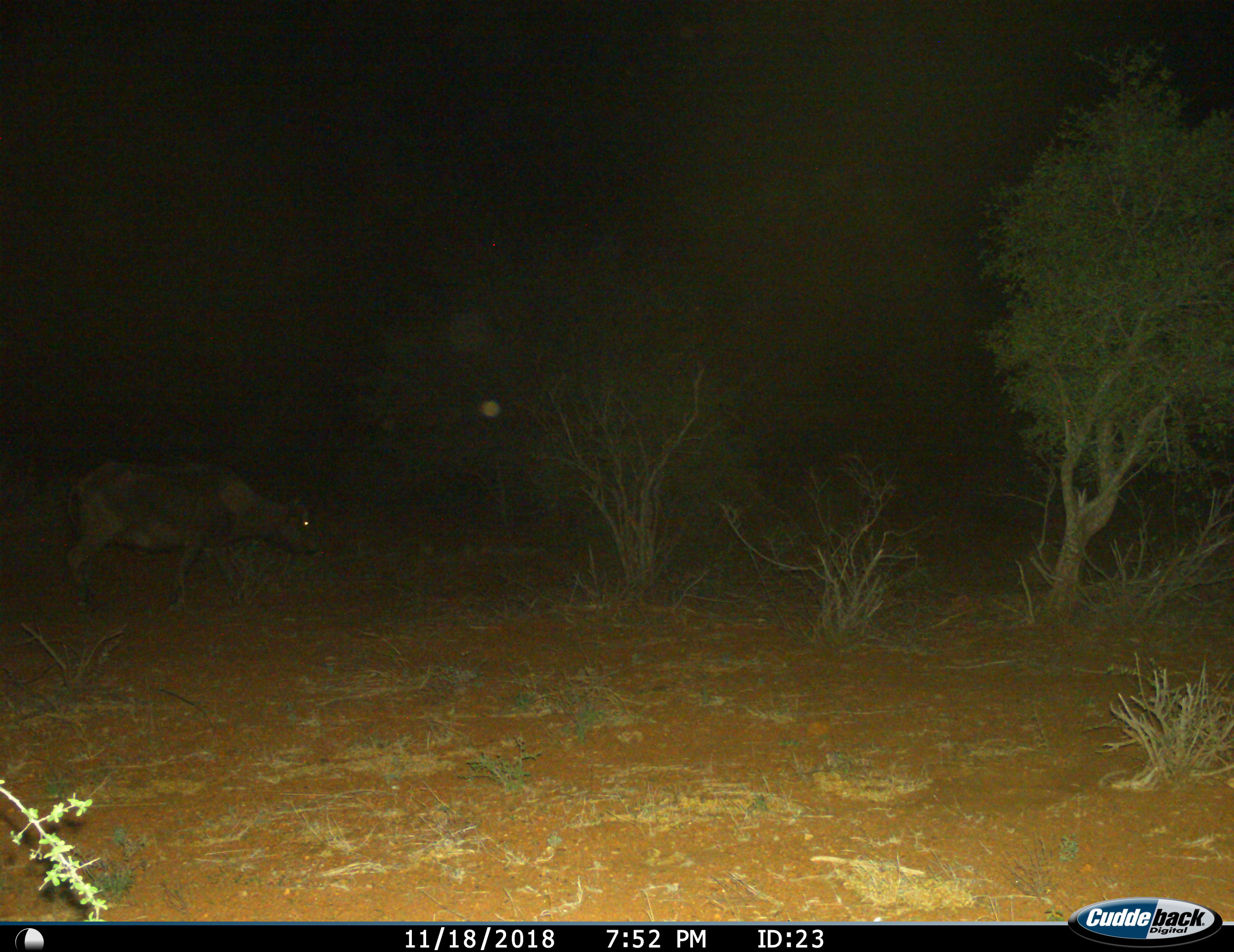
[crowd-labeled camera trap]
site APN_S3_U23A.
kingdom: Animalia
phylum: Chordata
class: Mammalia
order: Artiodactyla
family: Bovidae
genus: Syncerus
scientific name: Syncerus caffer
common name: african buffalo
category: buffalo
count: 1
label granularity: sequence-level